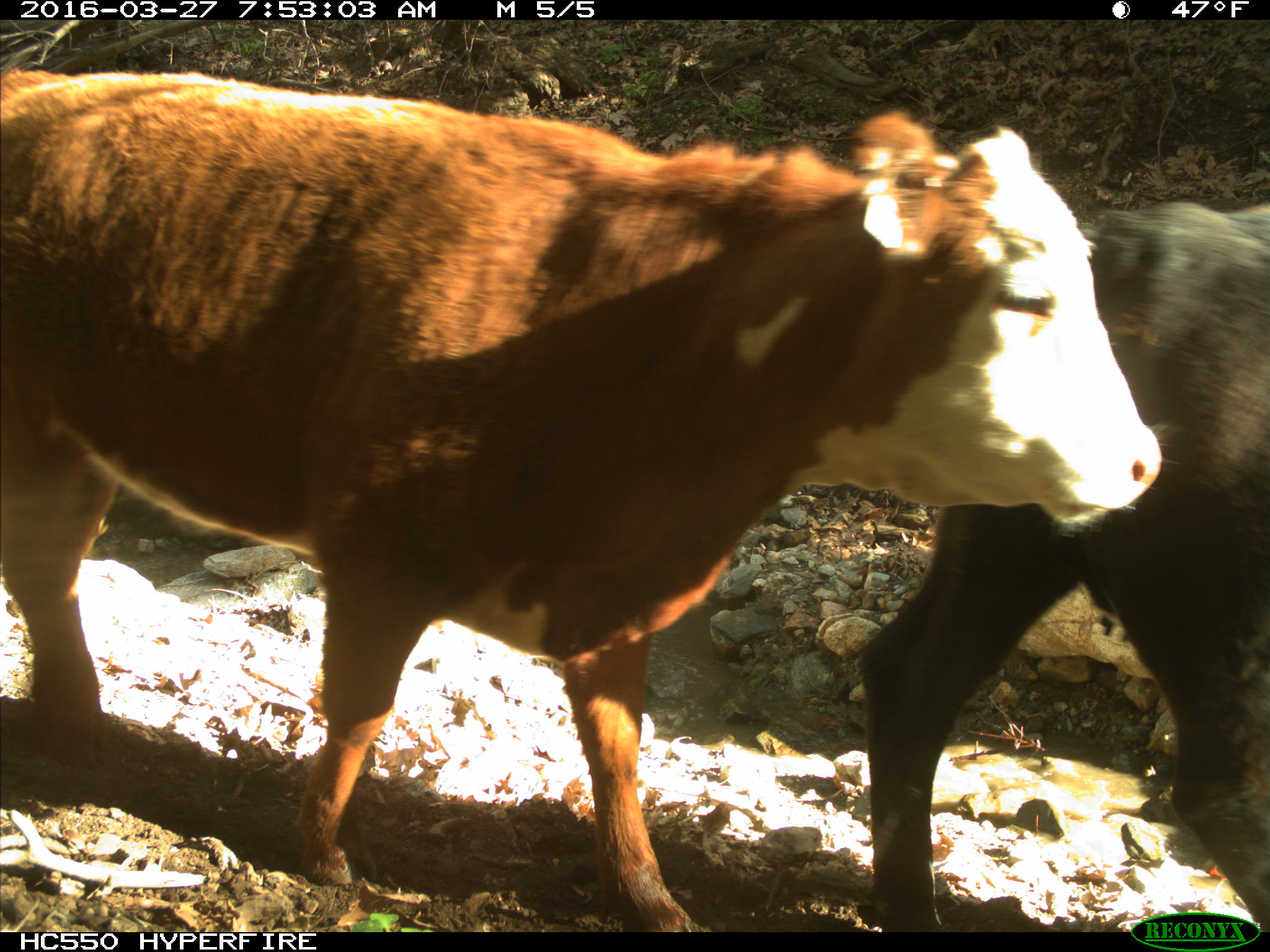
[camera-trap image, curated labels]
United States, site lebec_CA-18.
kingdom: Animalia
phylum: Chordata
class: Mammalia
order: Artiodactyla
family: Bovidae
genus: Bos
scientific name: Bos taurus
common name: domestic cow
Bos taurus (domestic cow).